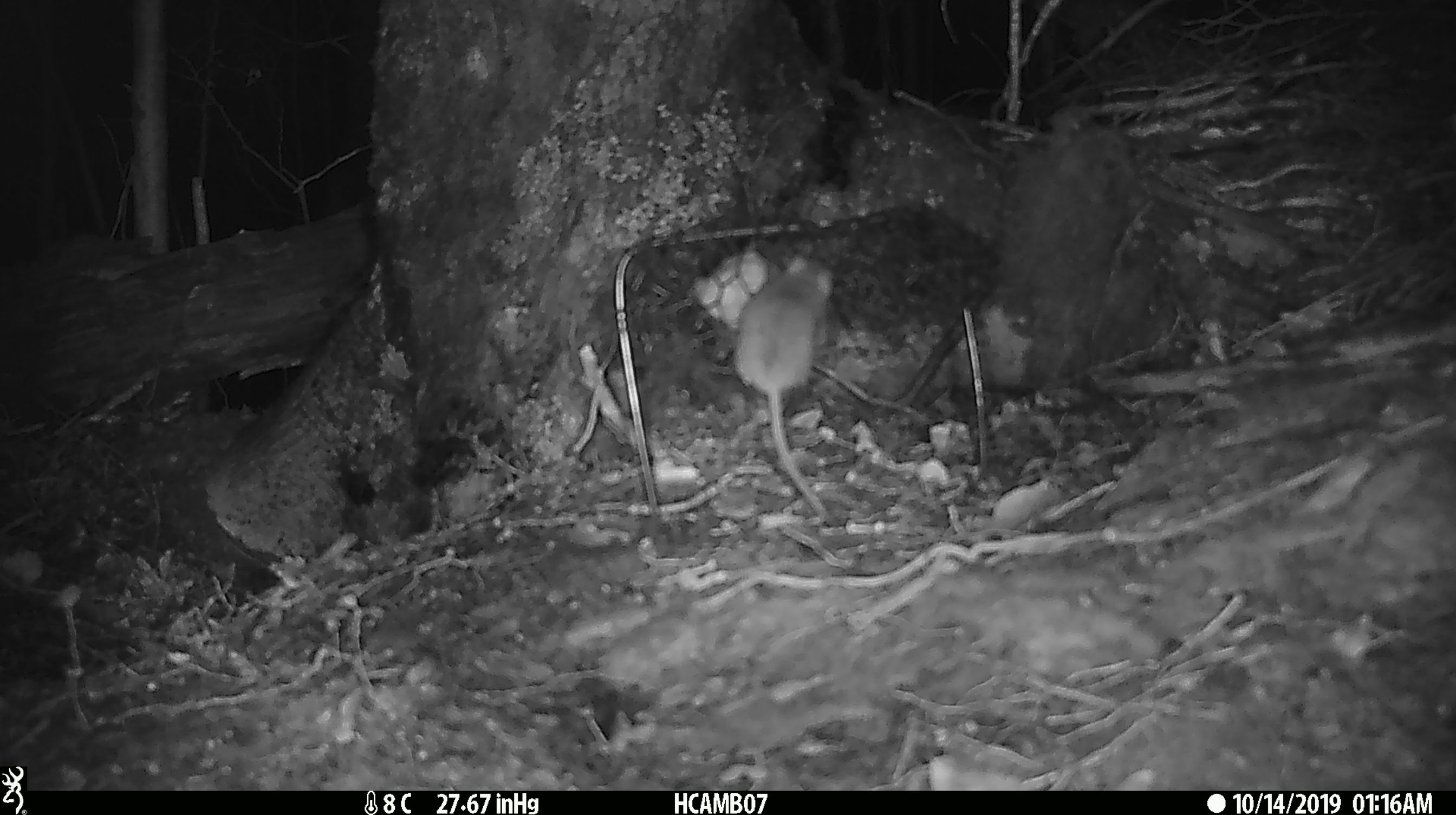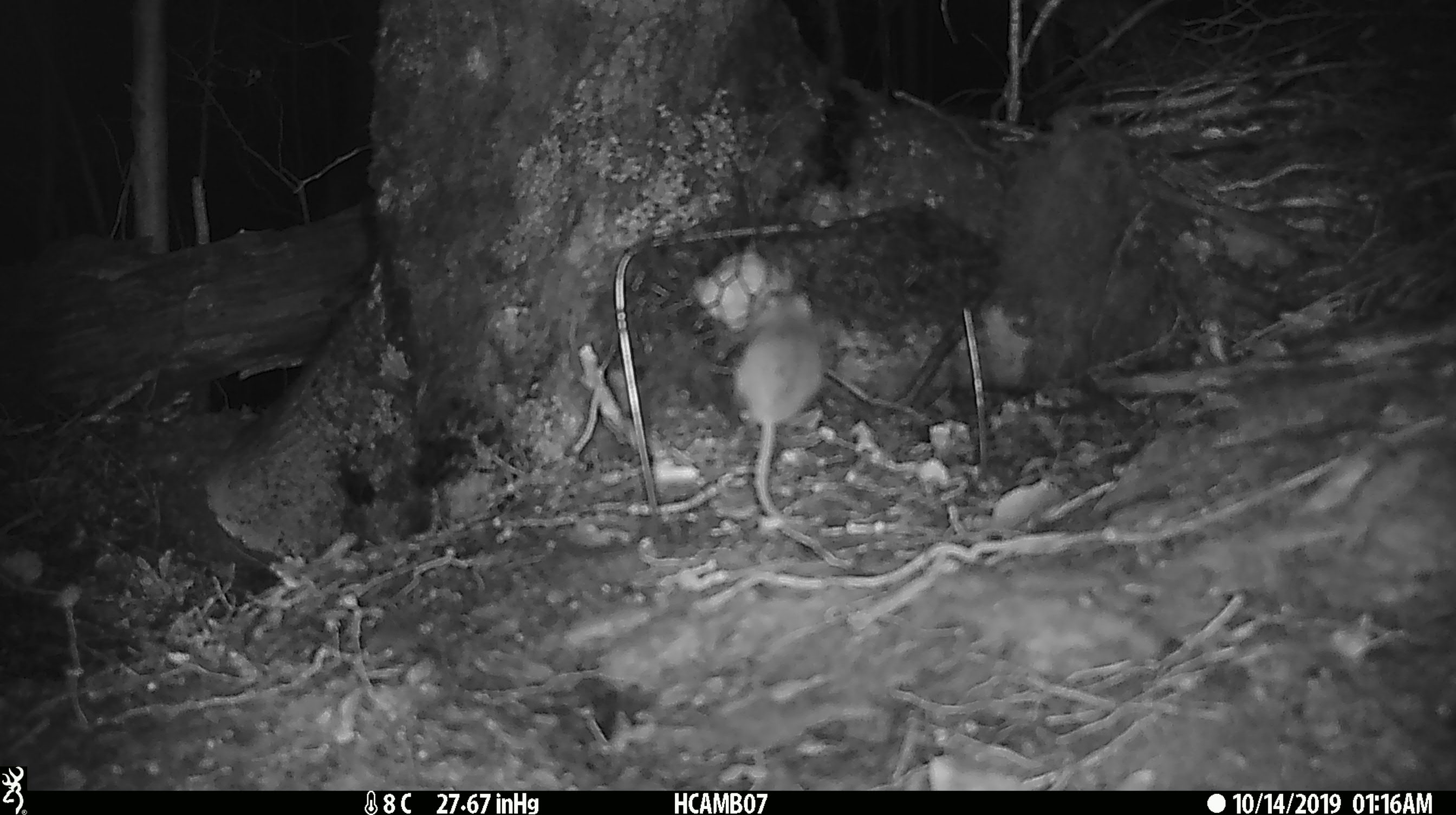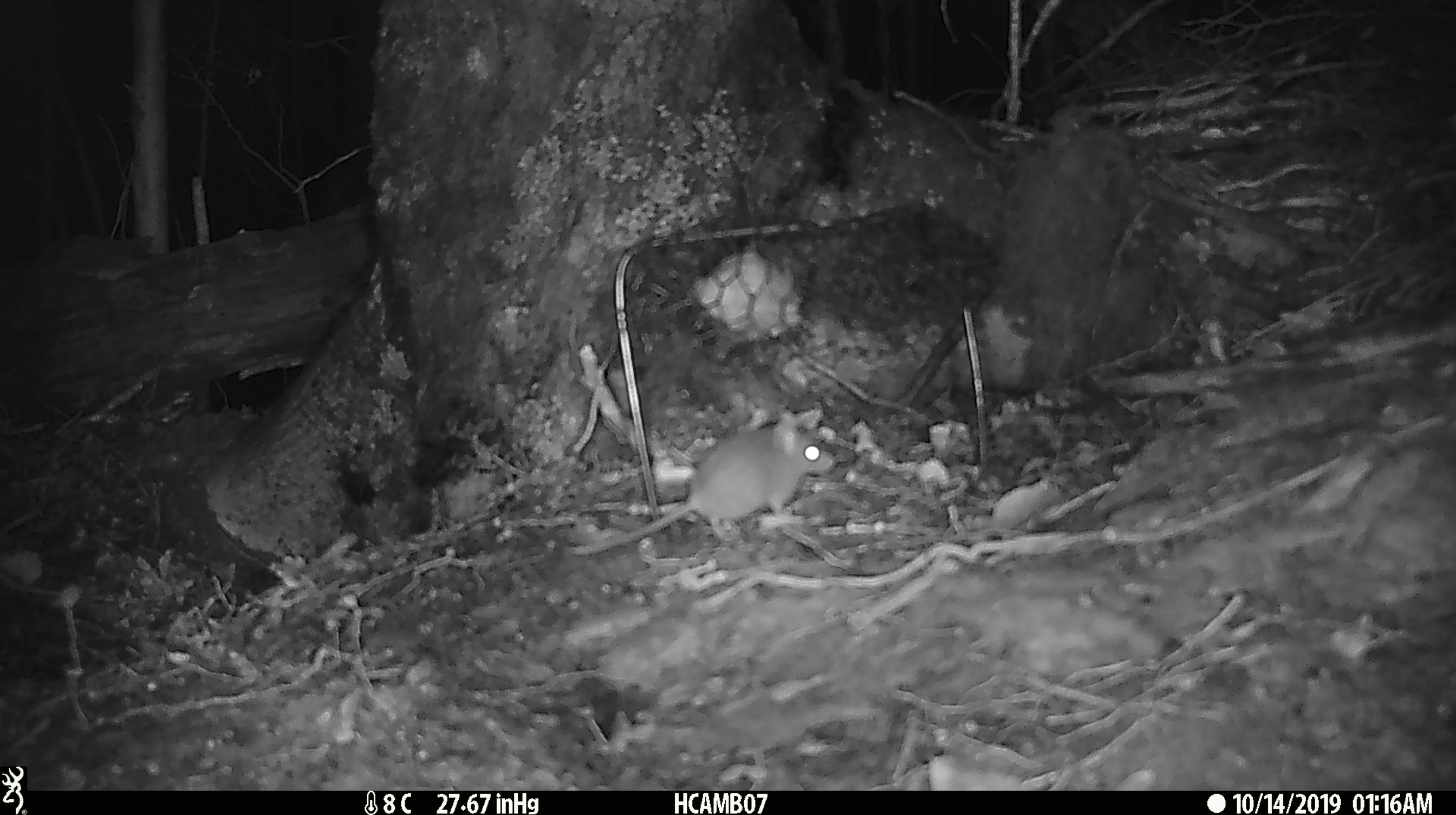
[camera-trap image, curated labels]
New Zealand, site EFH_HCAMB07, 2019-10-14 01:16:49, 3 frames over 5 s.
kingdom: Animalia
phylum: Chordata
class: Mammalia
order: Rodentia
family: Muridae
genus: Mus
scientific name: Mus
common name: mouse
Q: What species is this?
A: Mouse (Mus).